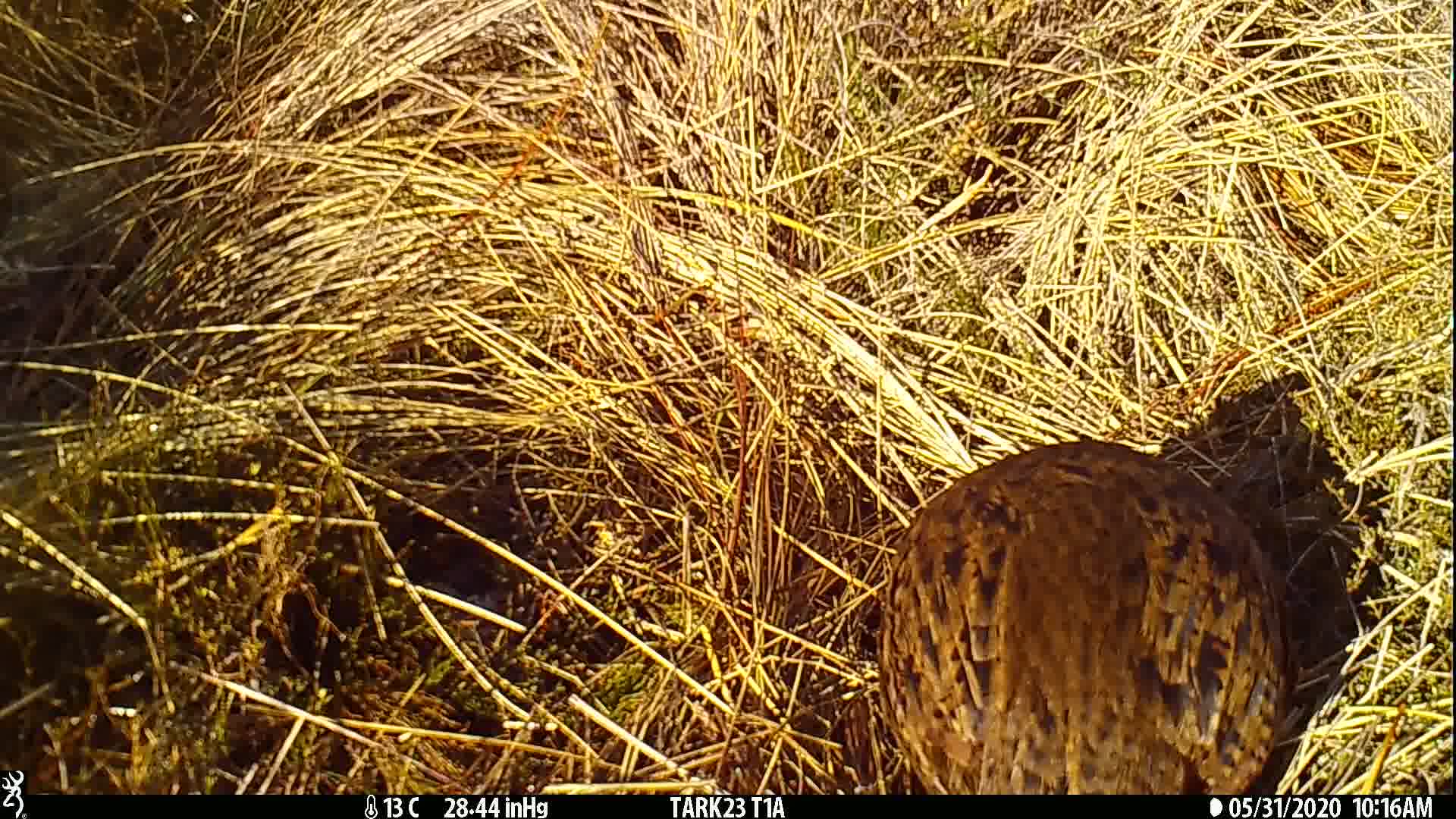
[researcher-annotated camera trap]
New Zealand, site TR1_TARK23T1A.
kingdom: Animalia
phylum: Chordata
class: Aves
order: Gruiformes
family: Rallidae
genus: Gallirallus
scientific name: Gallirallus australis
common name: weka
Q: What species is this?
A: Weka (Gallirallus australis).